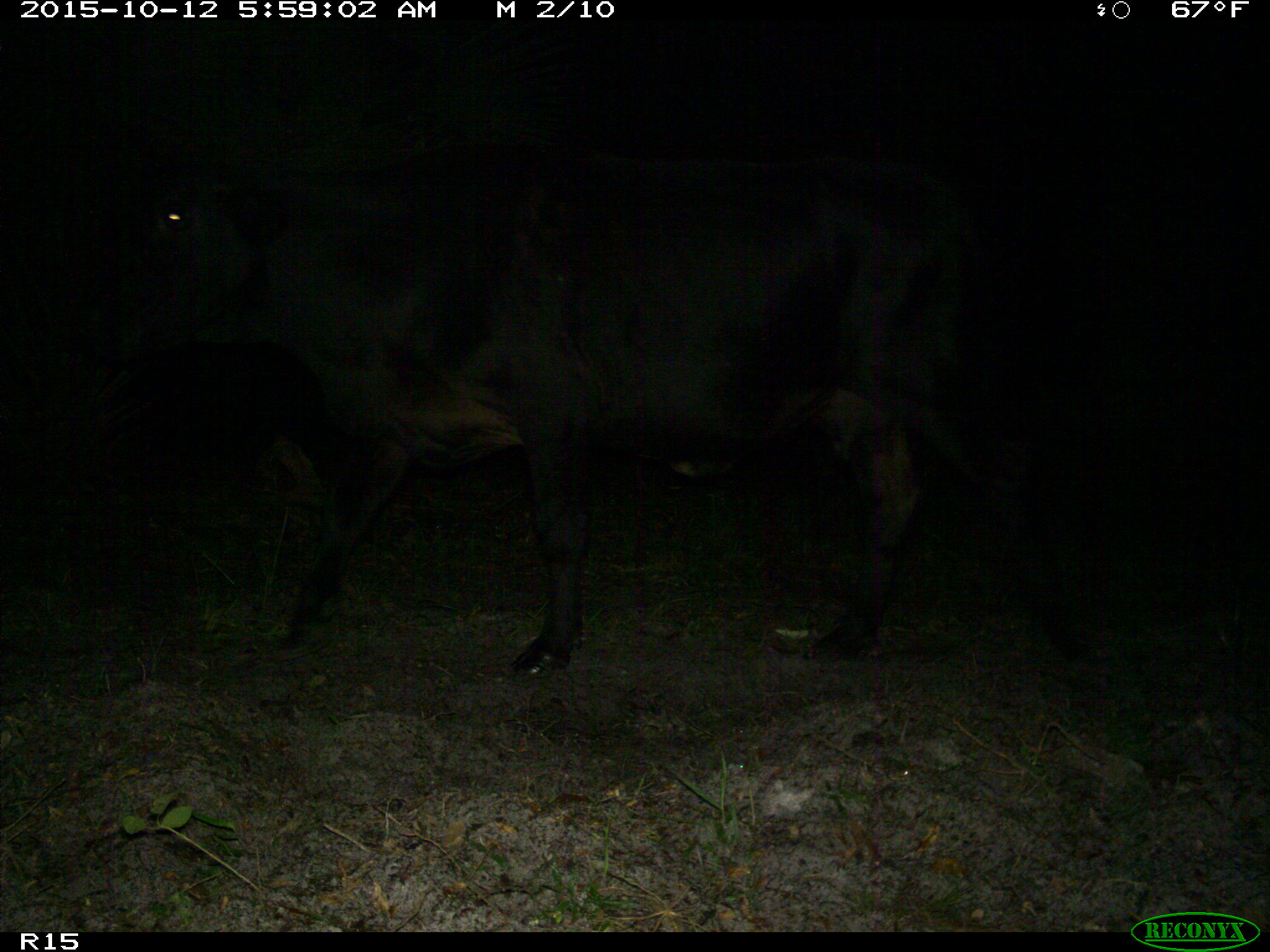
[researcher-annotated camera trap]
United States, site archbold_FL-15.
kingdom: Animalia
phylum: Chordata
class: Mammalia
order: Artiodactyla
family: Bovidae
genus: Bos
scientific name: Bos taurus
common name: domestic cow